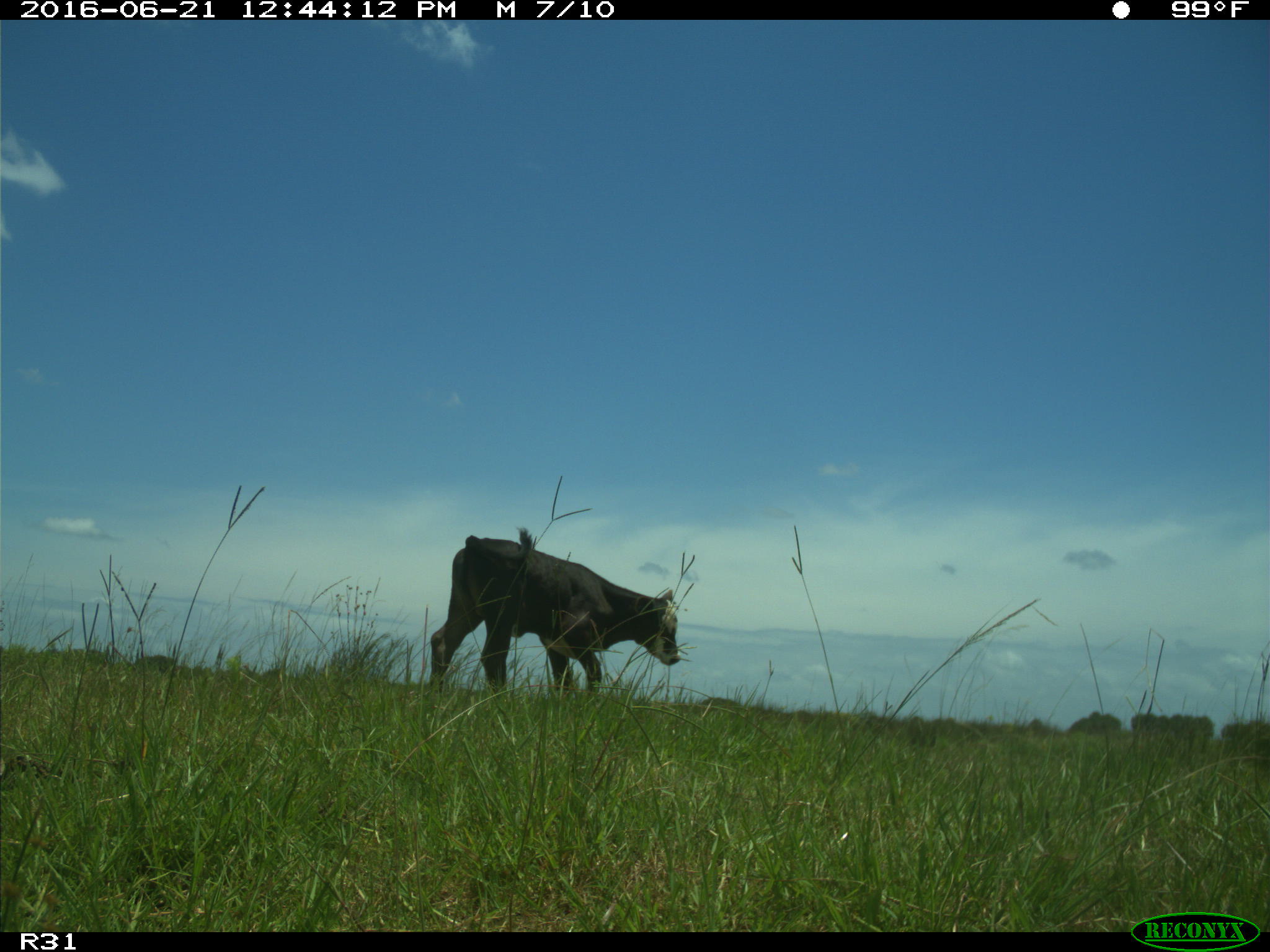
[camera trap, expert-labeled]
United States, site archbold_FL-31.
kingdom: Animalia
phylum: Chordata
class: Mammalia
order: Artiodactyla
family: Bovidae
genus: Bos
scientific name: Bos taurus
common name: domestic cow